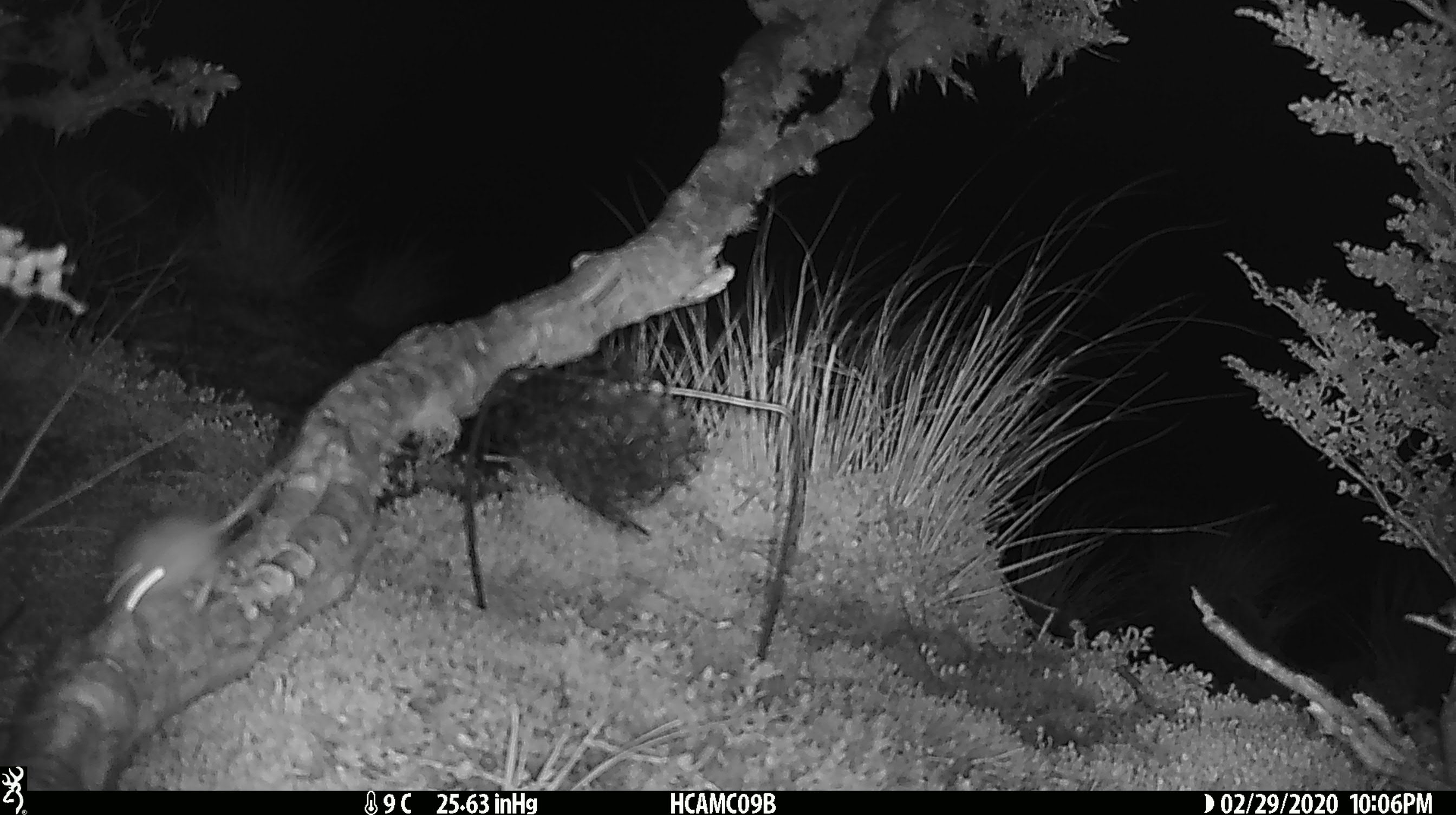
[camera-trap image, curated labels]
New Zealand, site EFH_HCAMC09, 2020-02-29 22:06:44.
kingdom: Animalia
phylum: Chordata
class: Mammalia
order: Rodentia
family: Muridae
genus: Mus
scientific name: Mus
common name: mouse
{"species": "mouse (Mus)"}